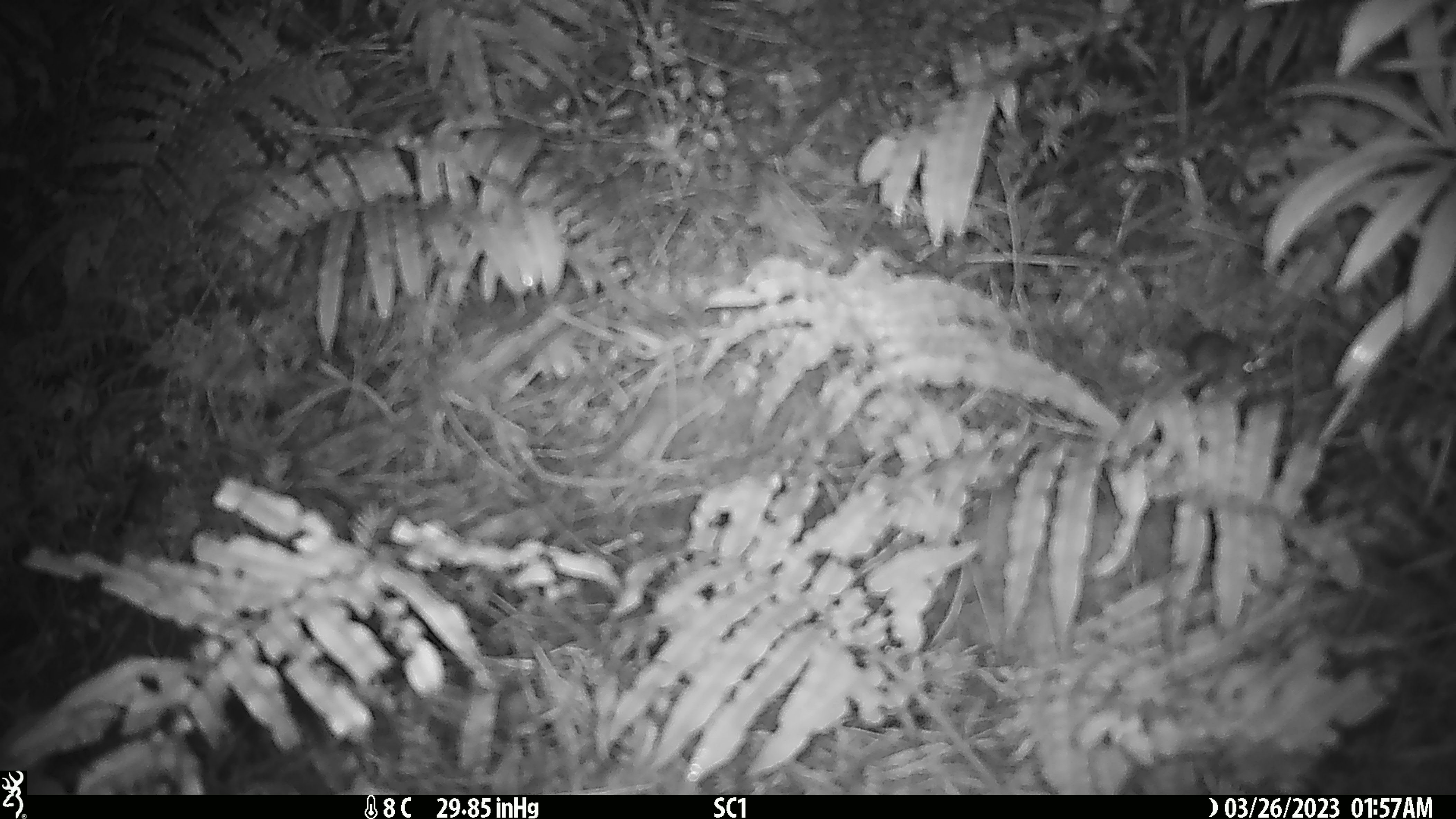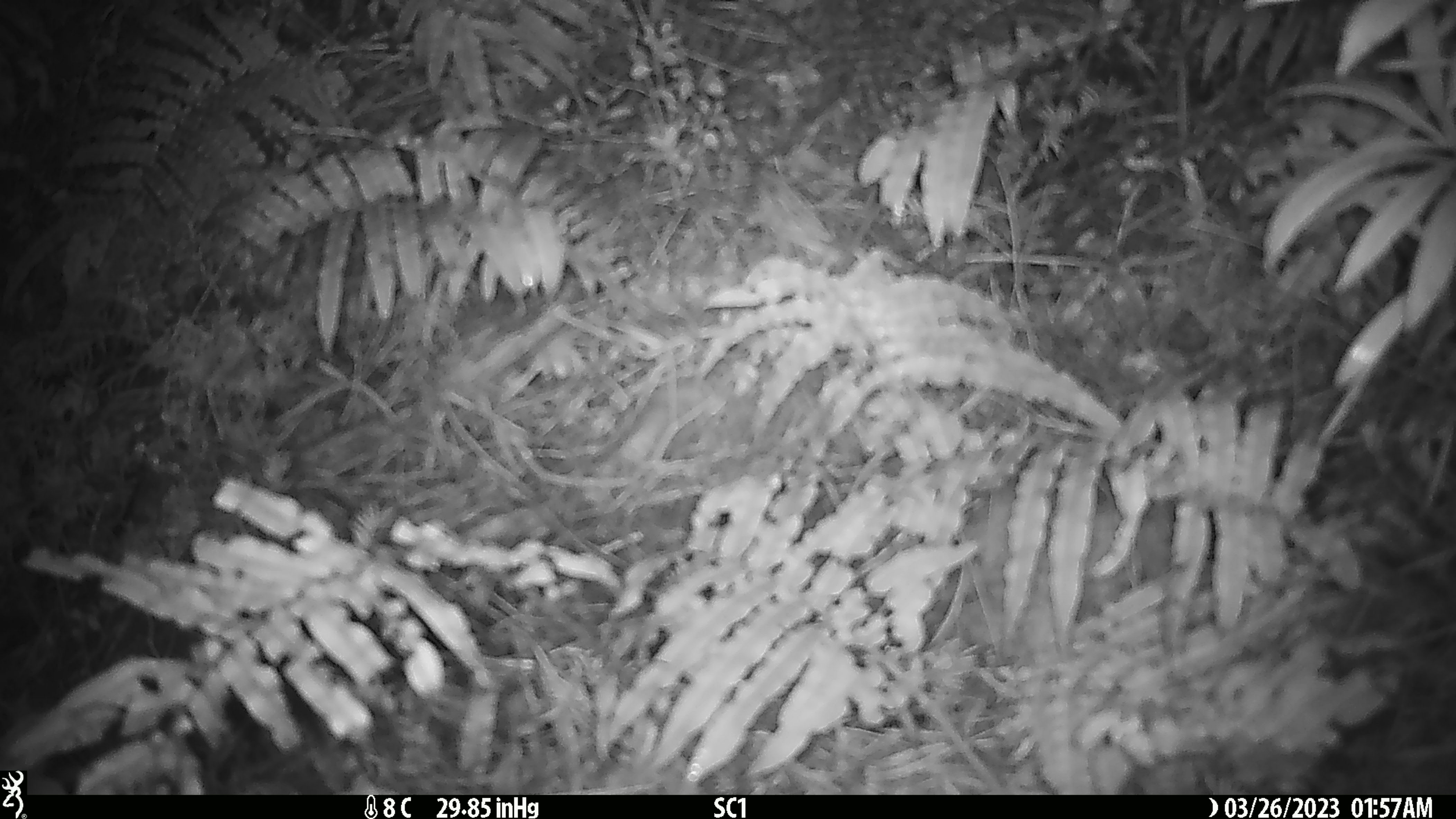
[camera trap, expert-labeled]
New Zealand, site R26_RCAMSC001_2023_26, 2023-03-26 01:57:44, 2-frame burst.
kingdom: Animalia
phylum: Chordata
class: Mammalia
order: Rodentia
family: Muridae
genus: Mus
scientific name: Mus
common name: mouse